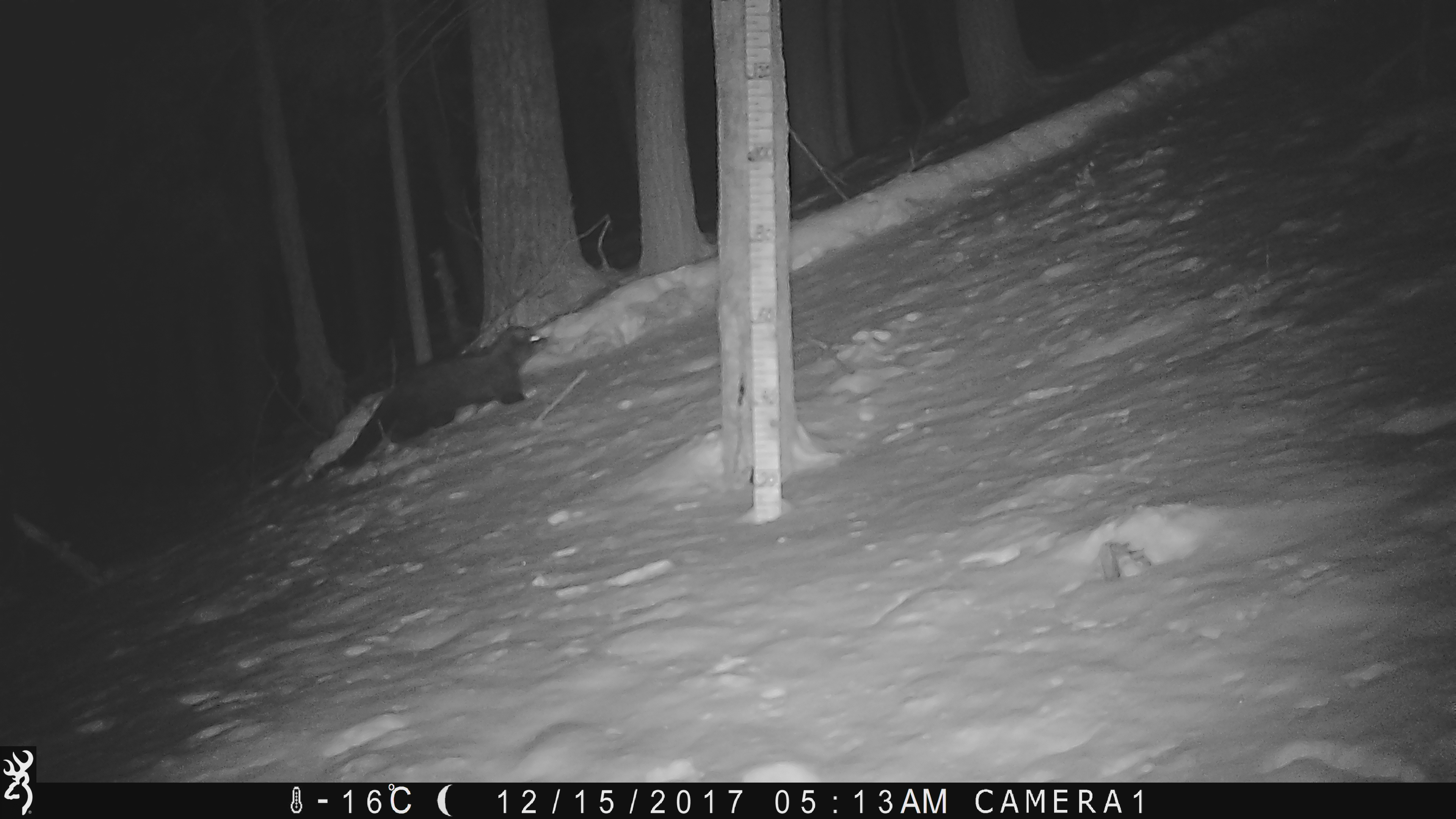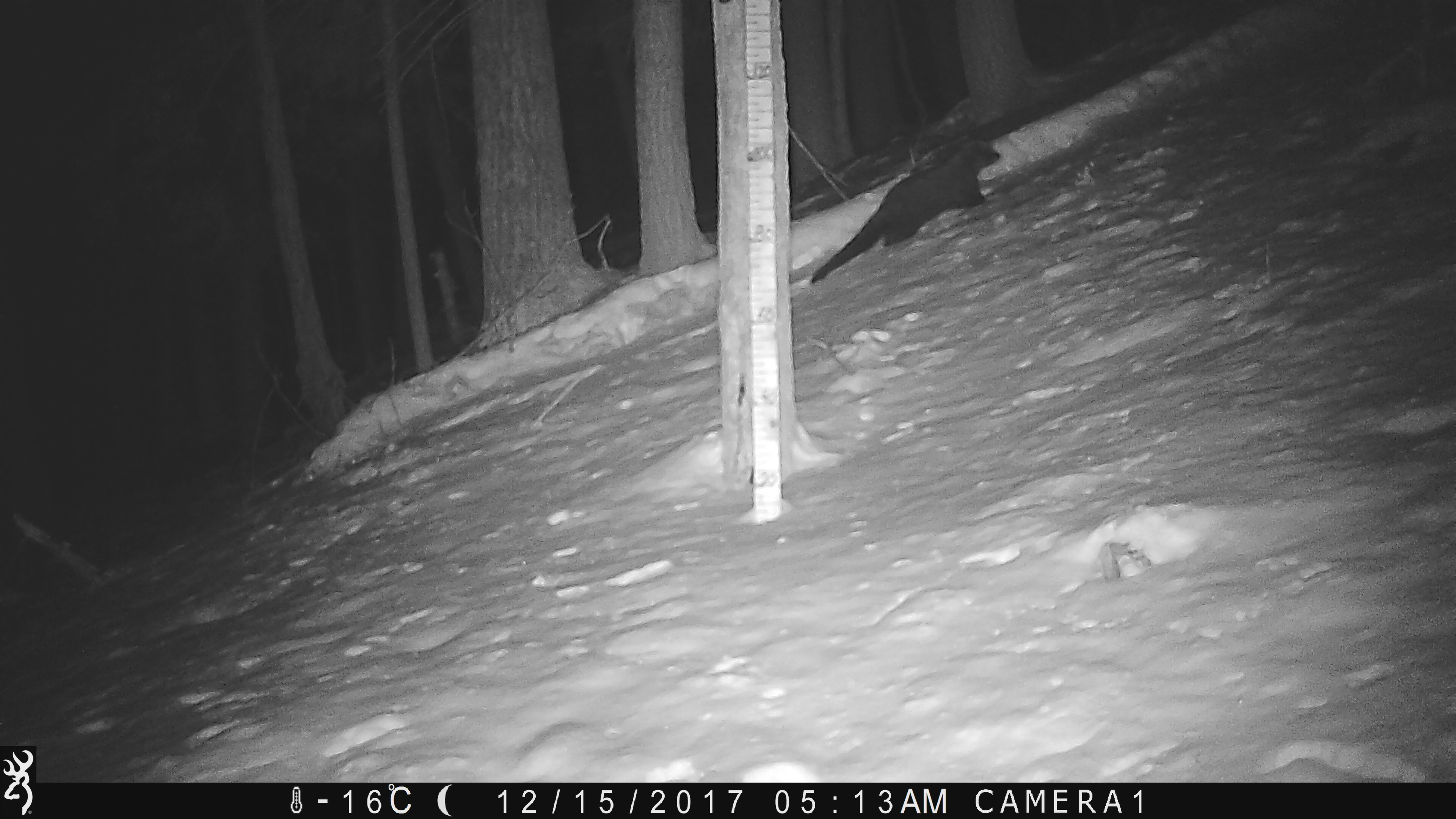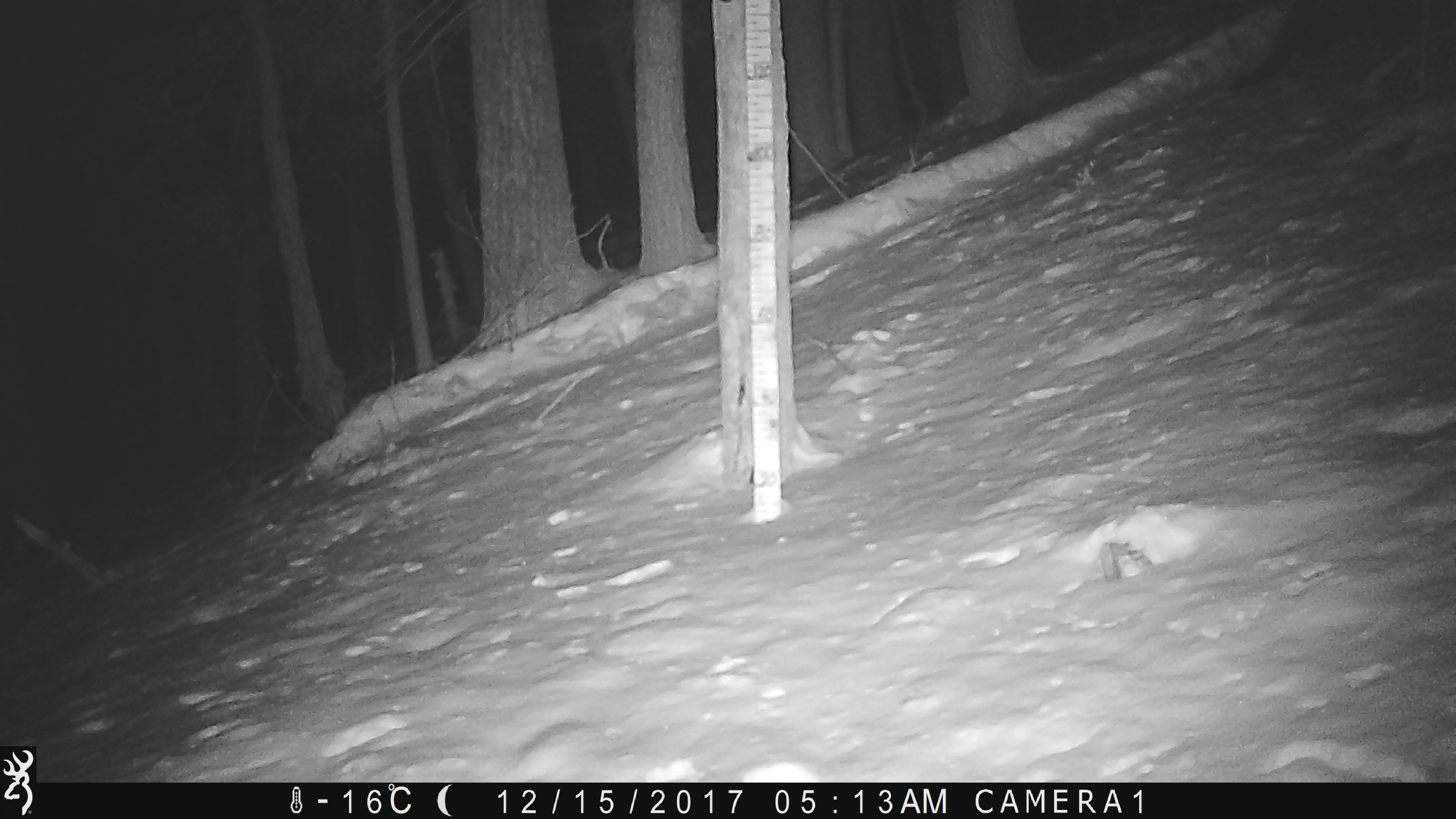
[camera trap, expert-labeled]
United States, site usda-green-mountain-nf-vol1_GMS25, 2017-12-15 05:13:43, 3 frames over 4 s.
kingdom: Animalia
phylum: Chordata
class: Mammalia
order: Carnivora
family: Mustelidae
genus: Pekania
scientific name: Pekania pennanti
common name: fisher